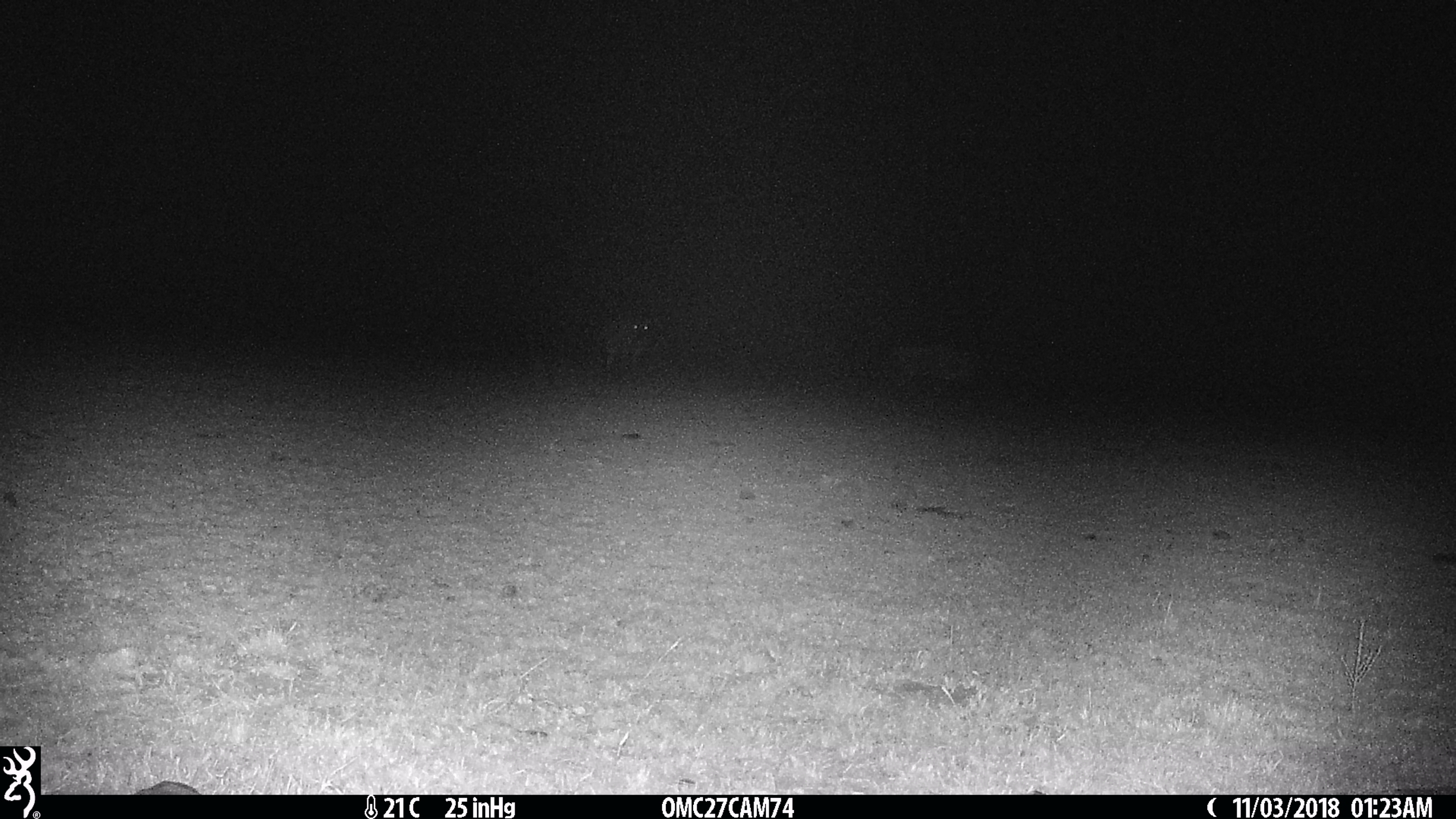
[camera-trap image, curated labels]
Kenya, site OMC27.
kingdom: Animalia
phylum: Chordata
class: Mammalia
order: Carnivora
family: Hyaenidae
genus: Crocuta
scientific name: Crocuta crocuta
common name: spotted hyena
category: hyena spotted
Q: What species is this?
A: Hyena spotted (spotted hyena) (Crocuta crocuta).